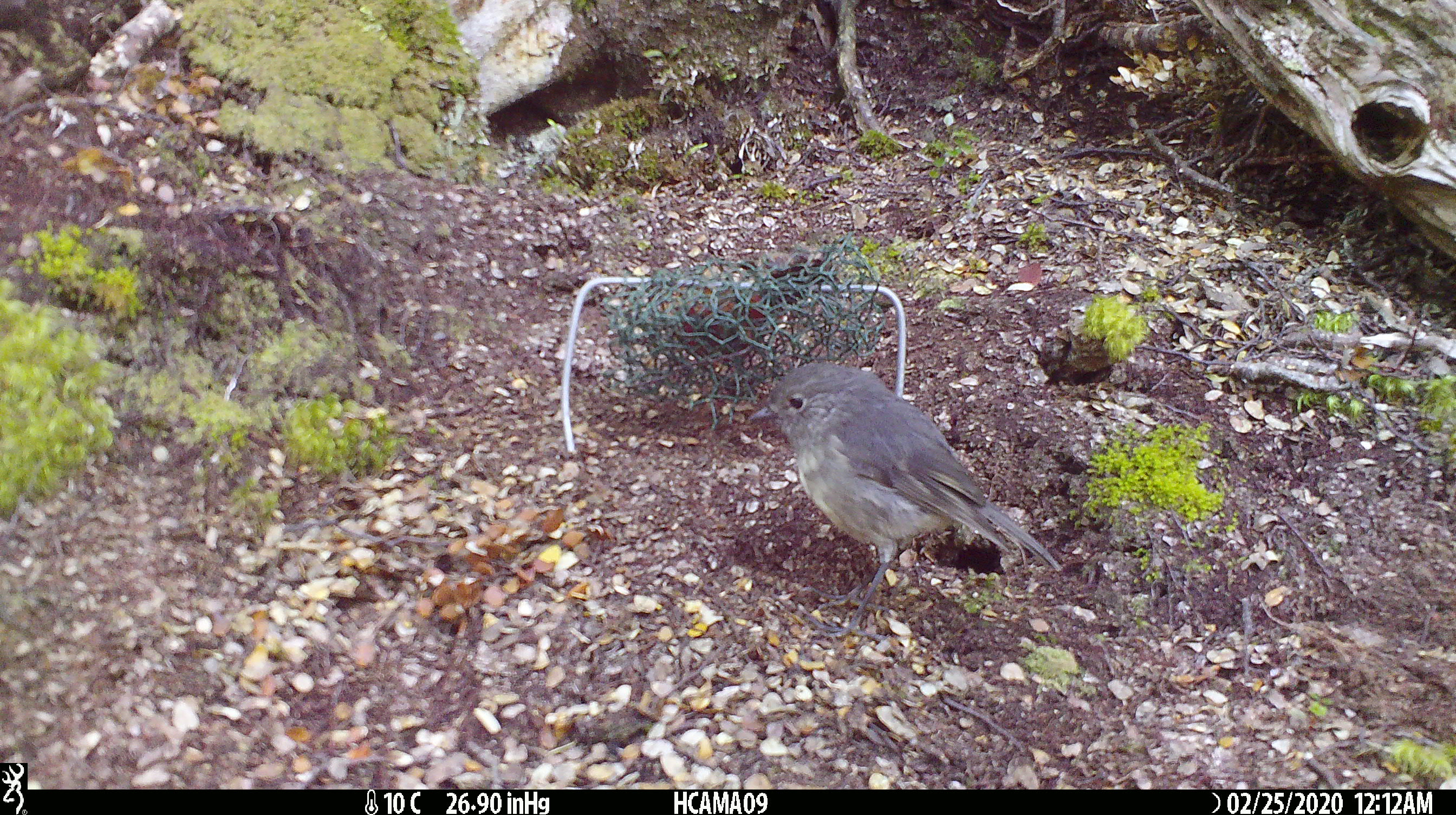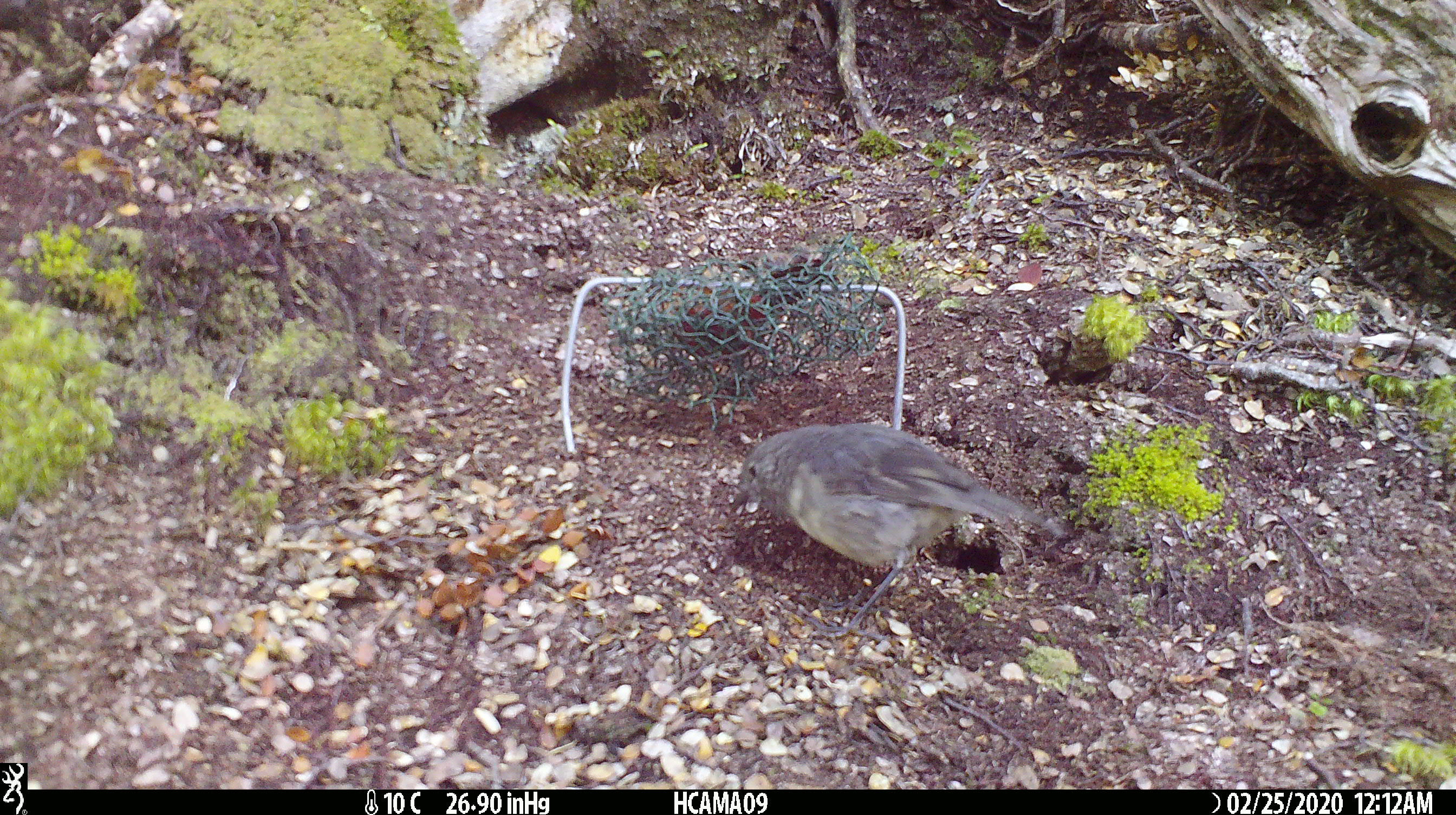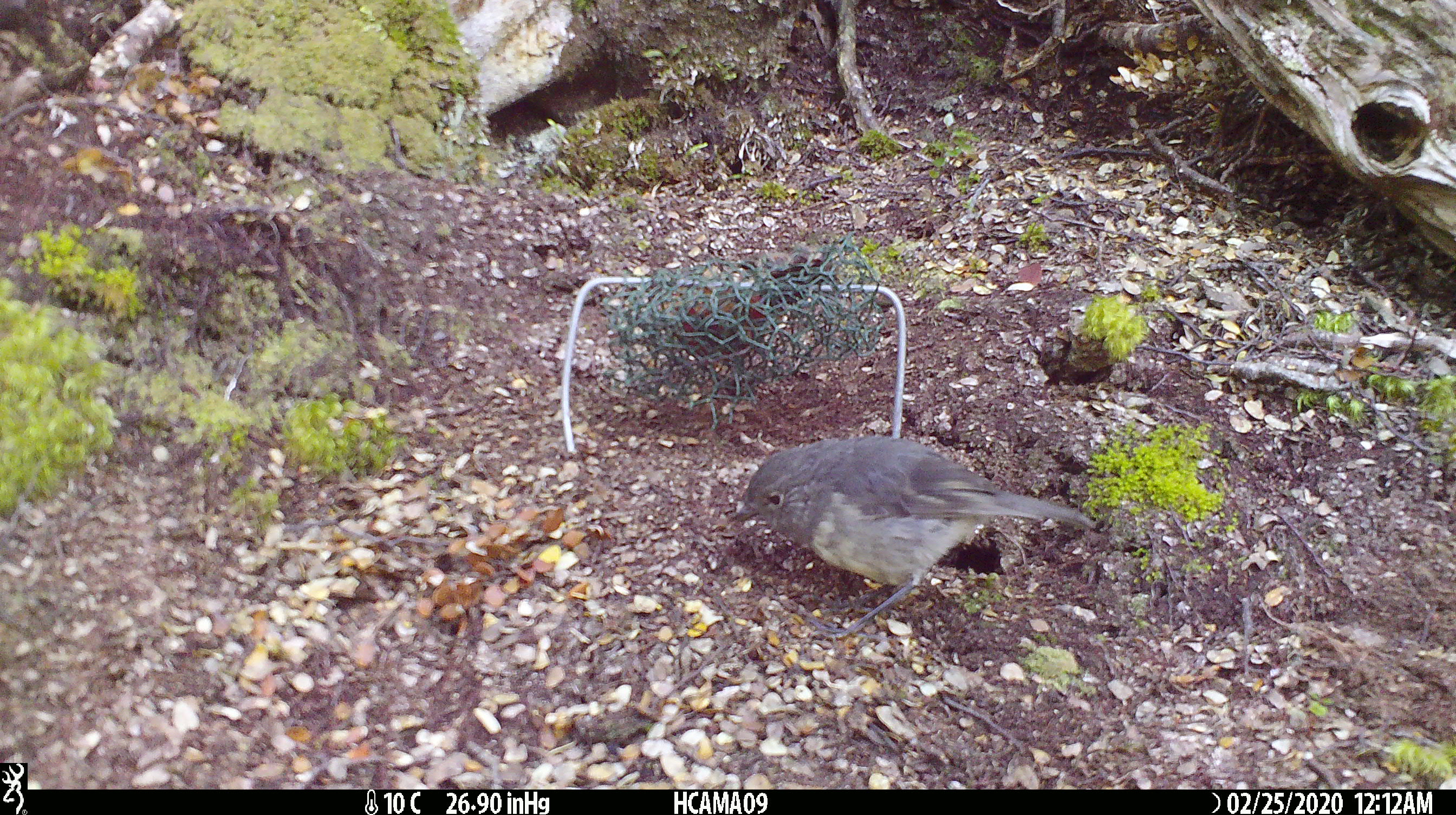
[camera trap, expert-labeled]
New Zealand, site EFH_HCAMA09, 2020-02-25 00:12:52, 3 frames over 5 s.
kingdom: Animalia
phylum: Chordata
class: Aves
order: Passeriformes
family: Petroicidae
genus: Petroica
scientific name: Petroica australis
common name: new zealand robin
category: robin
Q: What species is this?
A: Robin (new zealand robin) (Petroica australis).